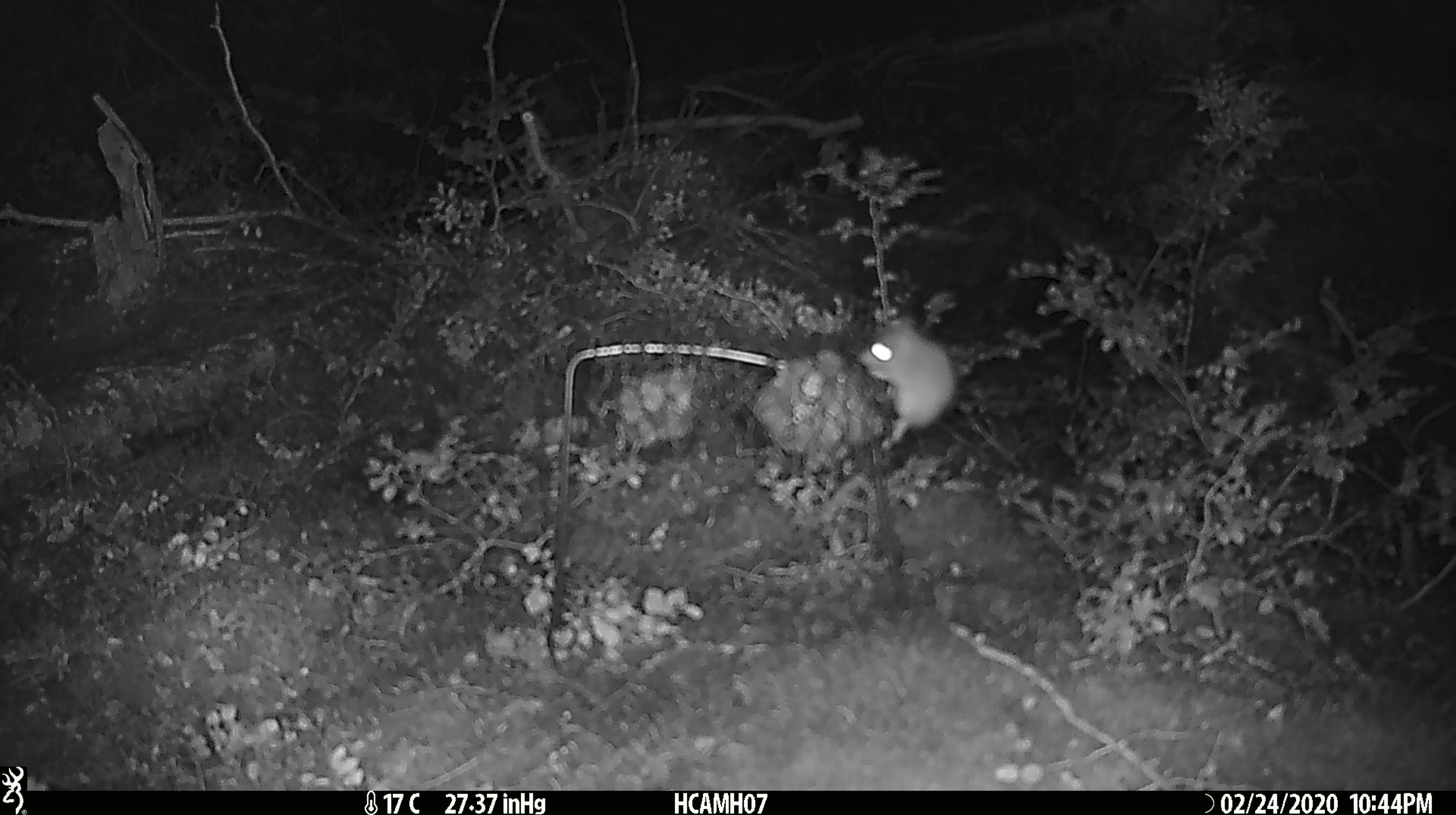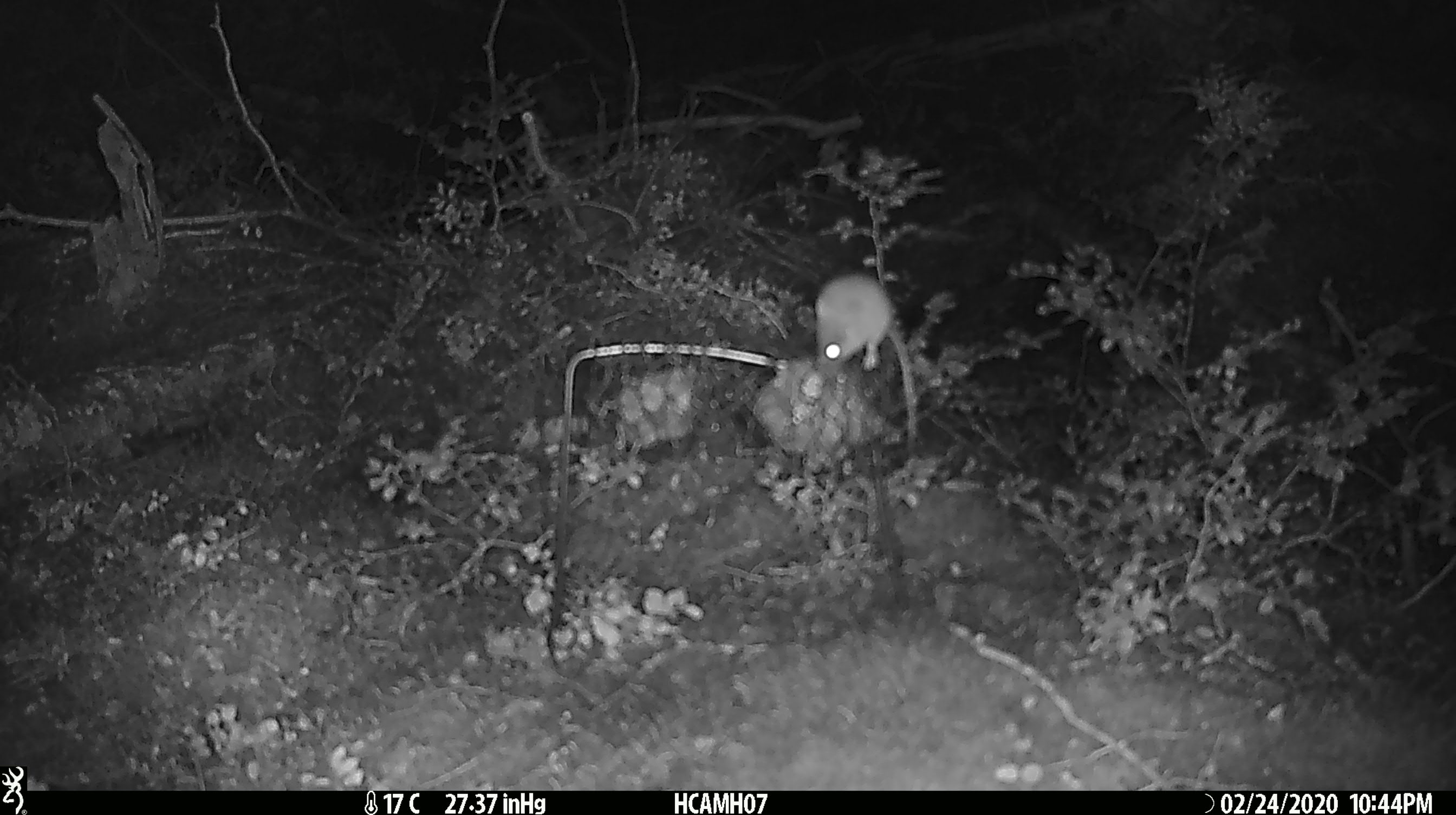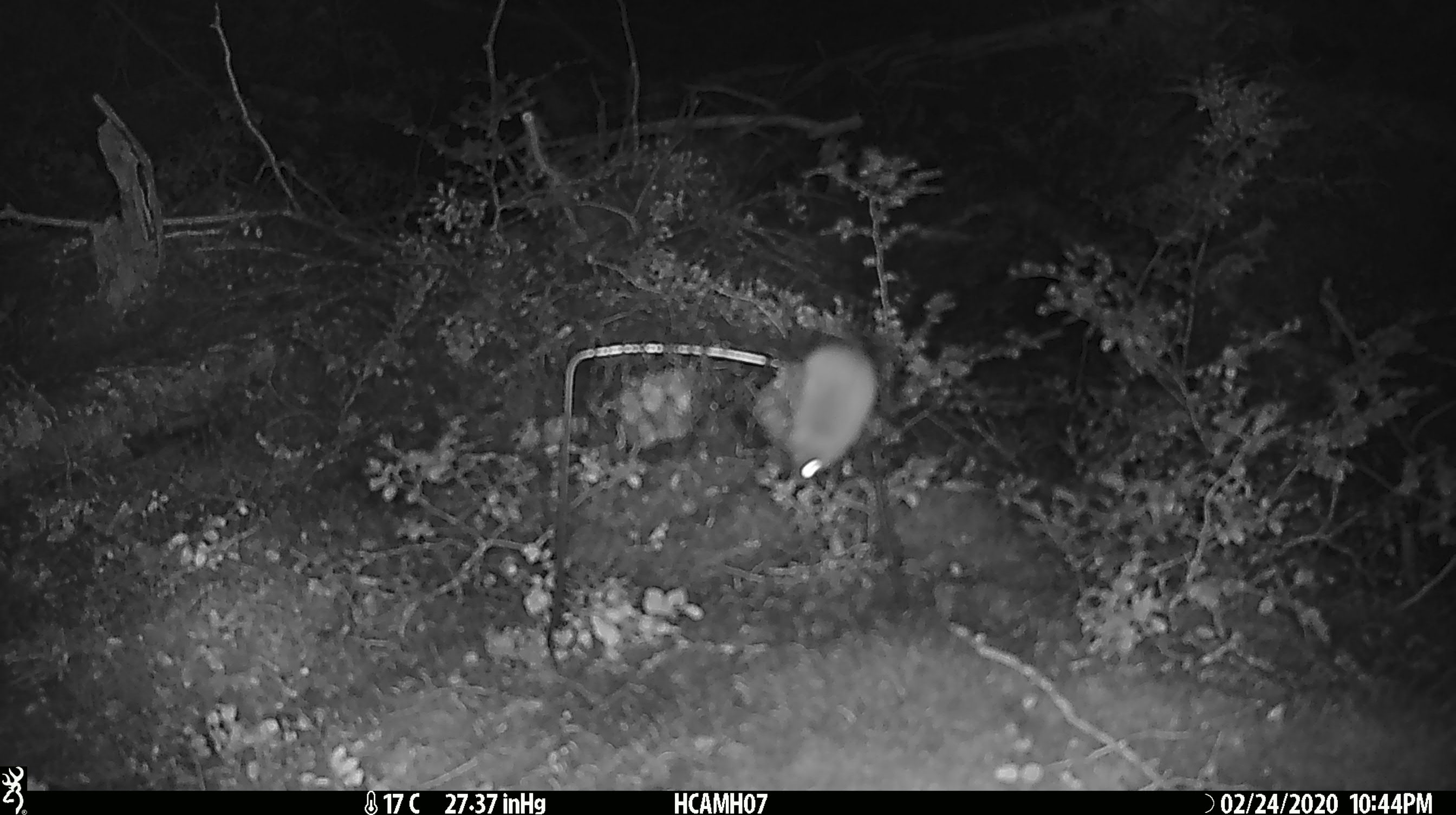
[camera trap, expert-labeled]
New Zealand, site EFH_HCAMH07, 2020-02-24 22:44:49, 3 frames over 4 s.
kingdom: Animalia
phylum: Chordata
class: Mammalia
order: Rodentia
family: Muridae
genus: Mus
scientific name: Mus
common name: mouse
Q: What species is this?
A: Mouse (Mus).